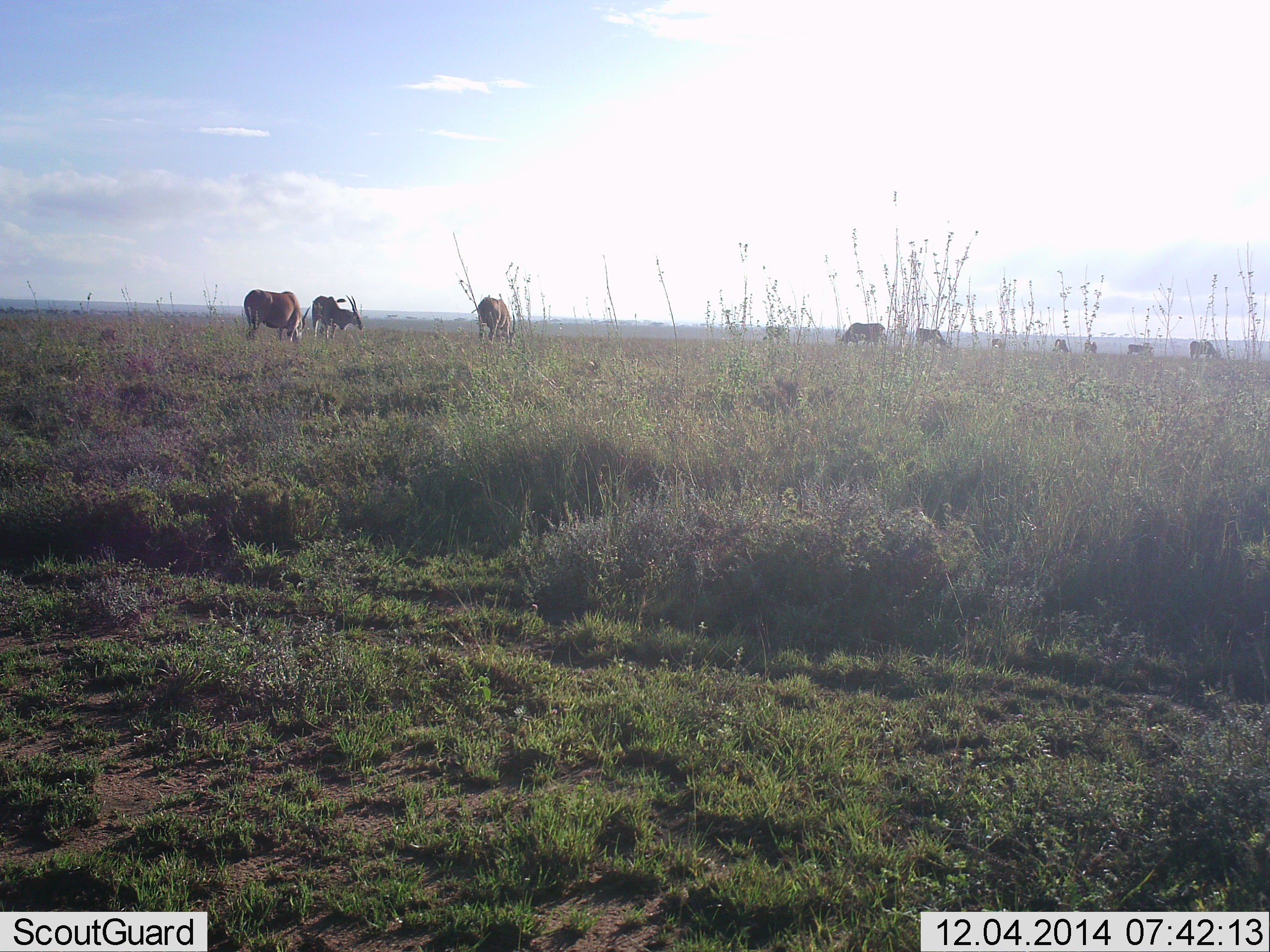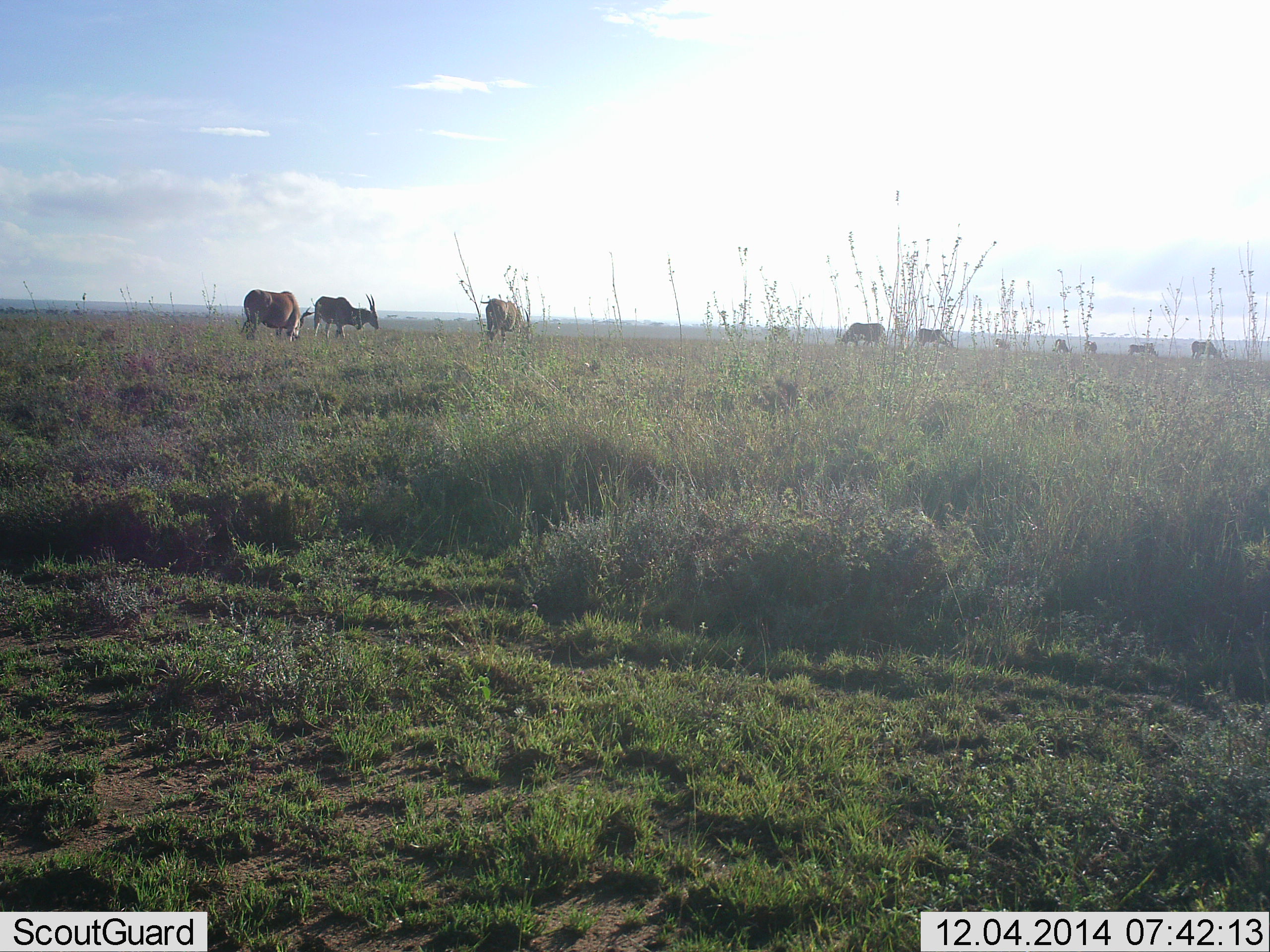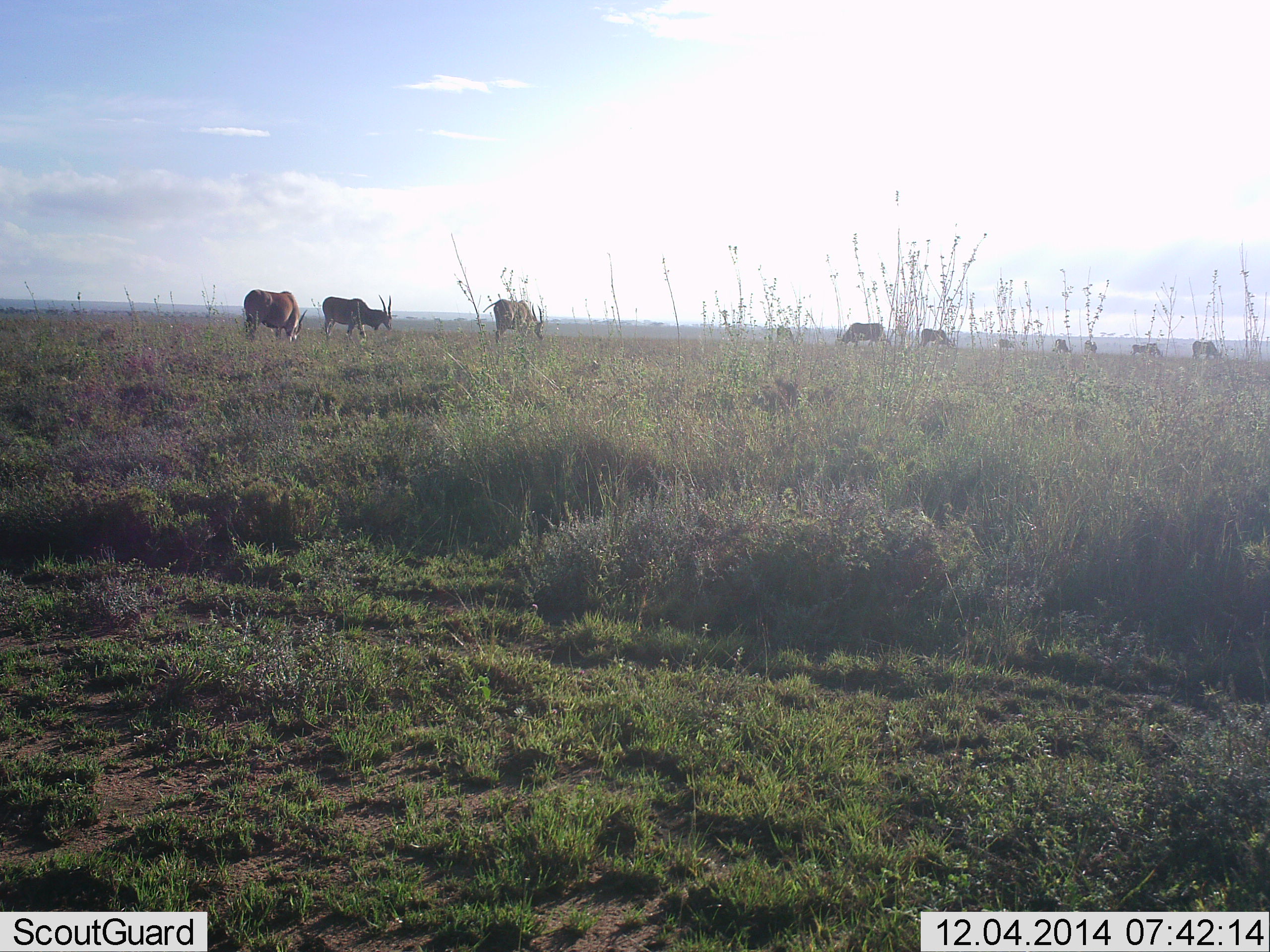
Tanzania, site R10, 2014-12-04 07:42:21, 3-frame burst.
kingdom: Animalia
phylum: Chordata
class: Mammalia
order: Artiodactyla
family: Bovidae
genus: Tragelaphus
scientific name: Tragelaphus oryx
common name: eland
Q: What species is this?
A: Eland (Tragelaphus oryx).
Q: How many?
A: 11-50.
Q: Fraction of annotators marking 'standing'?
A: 30%.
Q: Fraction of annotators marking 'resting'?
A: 0%.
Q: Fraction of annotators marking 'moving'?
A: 50%.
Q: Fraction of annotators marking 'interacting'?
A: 0%.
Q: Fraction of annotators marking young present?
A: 0%.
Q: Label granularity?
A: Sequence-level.